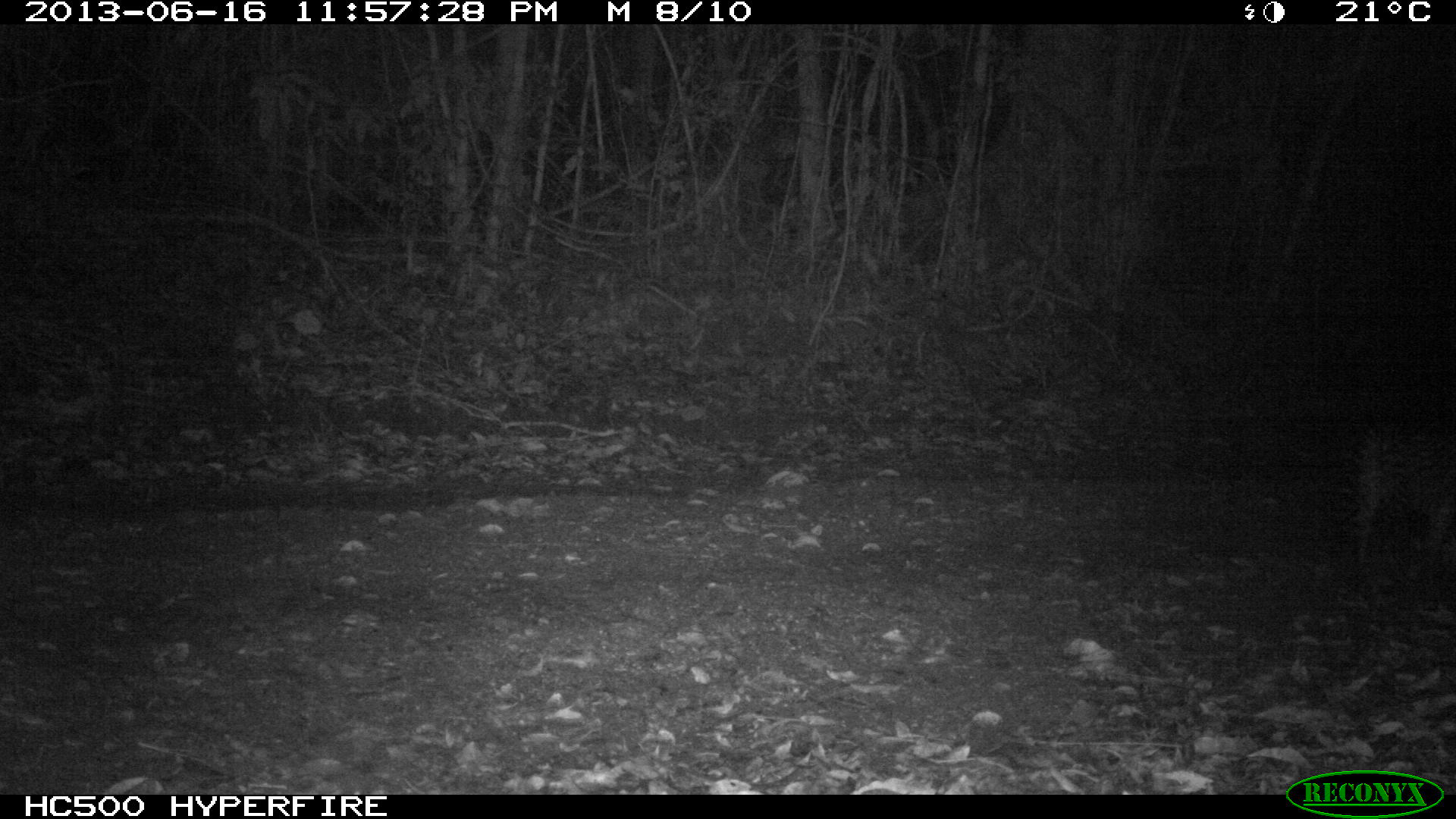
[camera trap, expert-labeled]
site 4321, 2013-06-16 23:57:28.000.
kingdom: Animalia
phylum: Chordata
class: Mammalia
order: Carnivora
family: Felidae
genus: Leopardus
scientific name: Leopardus pardalis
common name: ocelot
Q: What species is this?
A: Leopardus pardalis (ocelot).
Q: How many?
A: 1.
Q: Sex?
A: Male.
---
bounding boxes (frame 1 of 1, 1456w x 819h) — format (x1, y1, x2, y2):
leopardus pardalis: (1346, 413, 1456, 563)